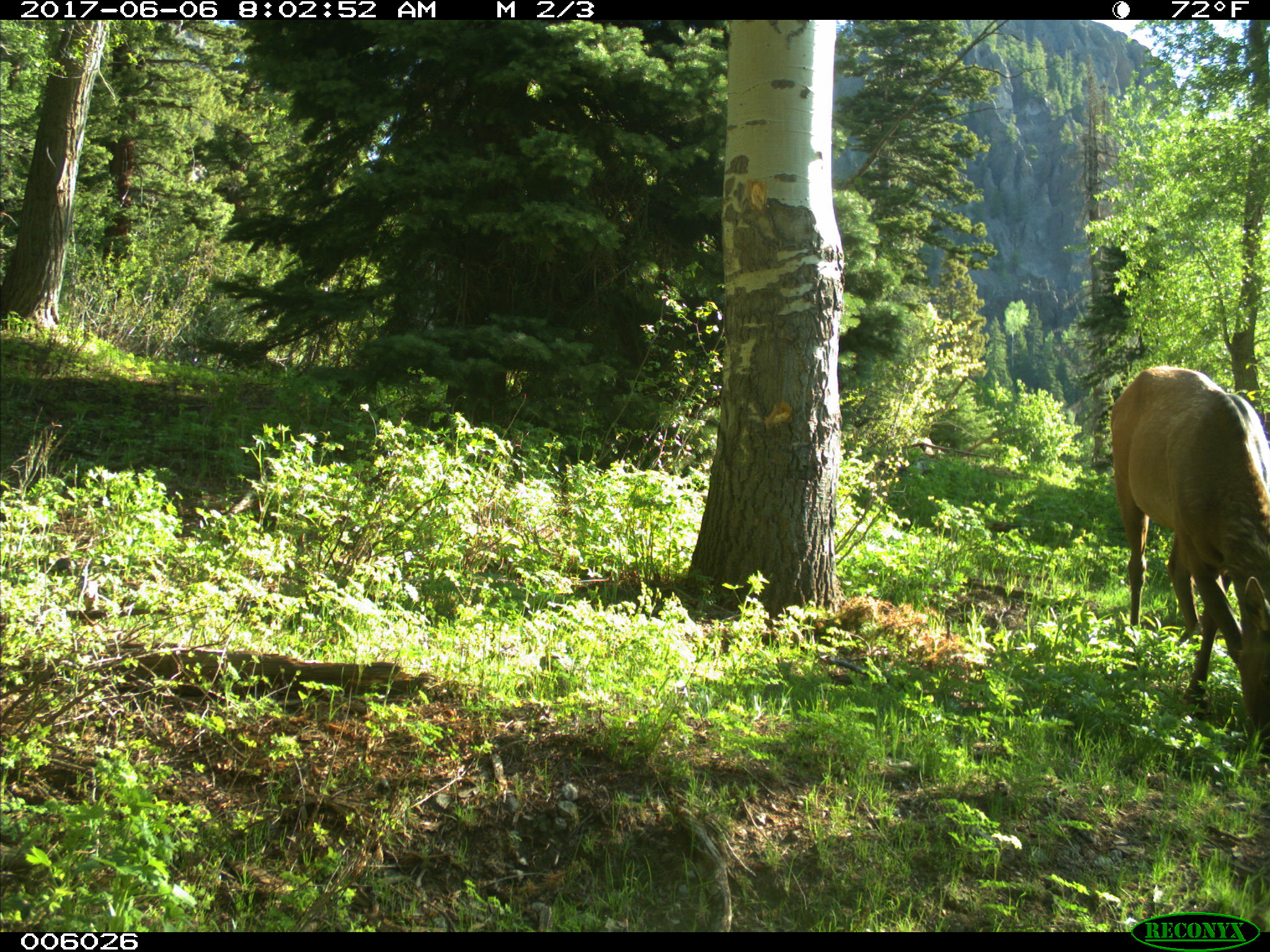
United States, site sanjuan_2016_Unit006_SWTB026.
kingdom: Animalia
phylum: Chordata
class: Mammalia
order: Artiodactyla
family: Cervidae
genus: Cervus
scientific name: Cervus elaphus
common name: red deer